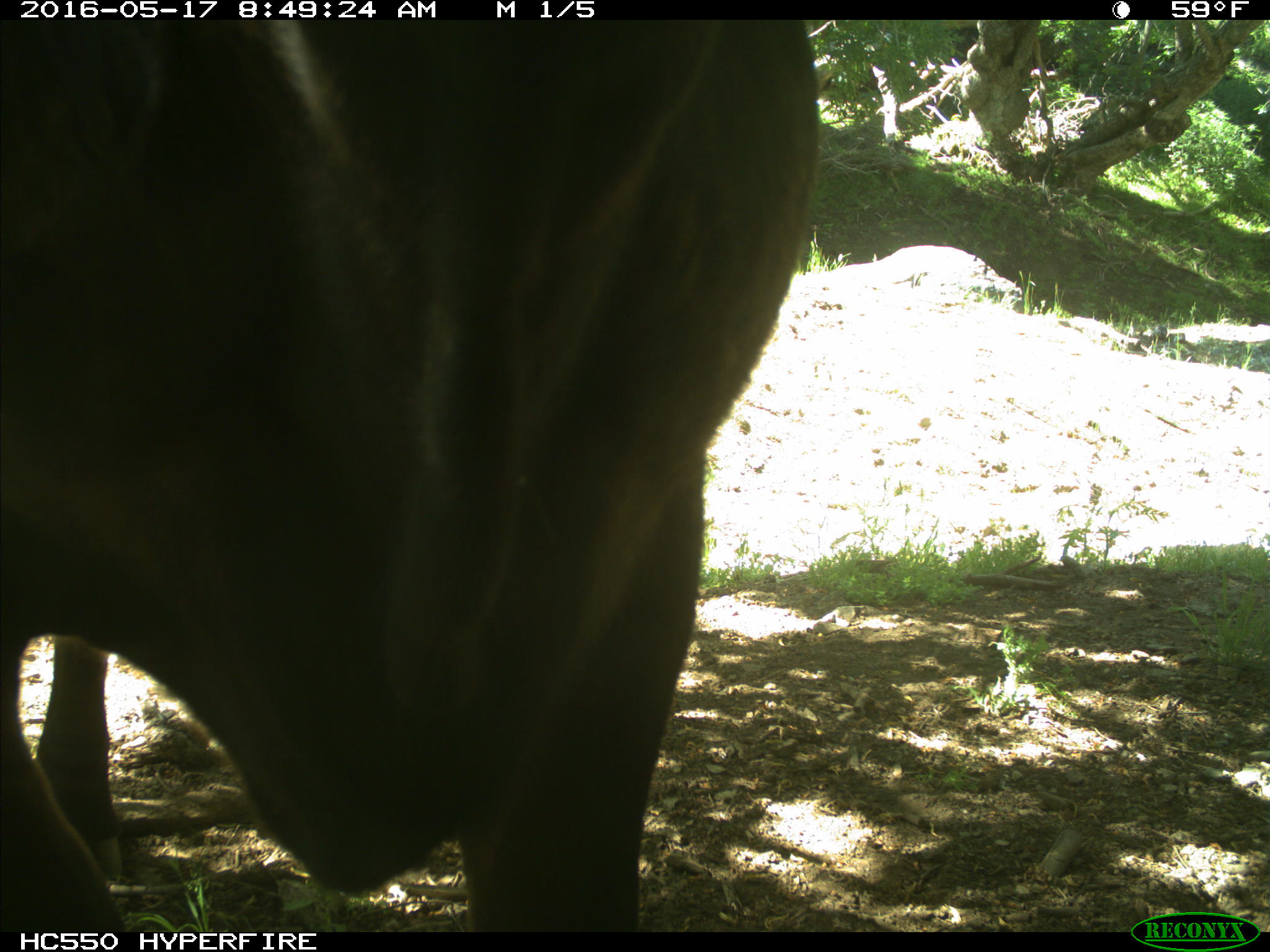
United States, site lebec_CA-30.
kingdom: Animalia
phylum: Chordata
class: Mammalia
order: Artiodactyla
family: Bovidae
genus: Bos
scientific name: Bos taurus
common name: domestic cow